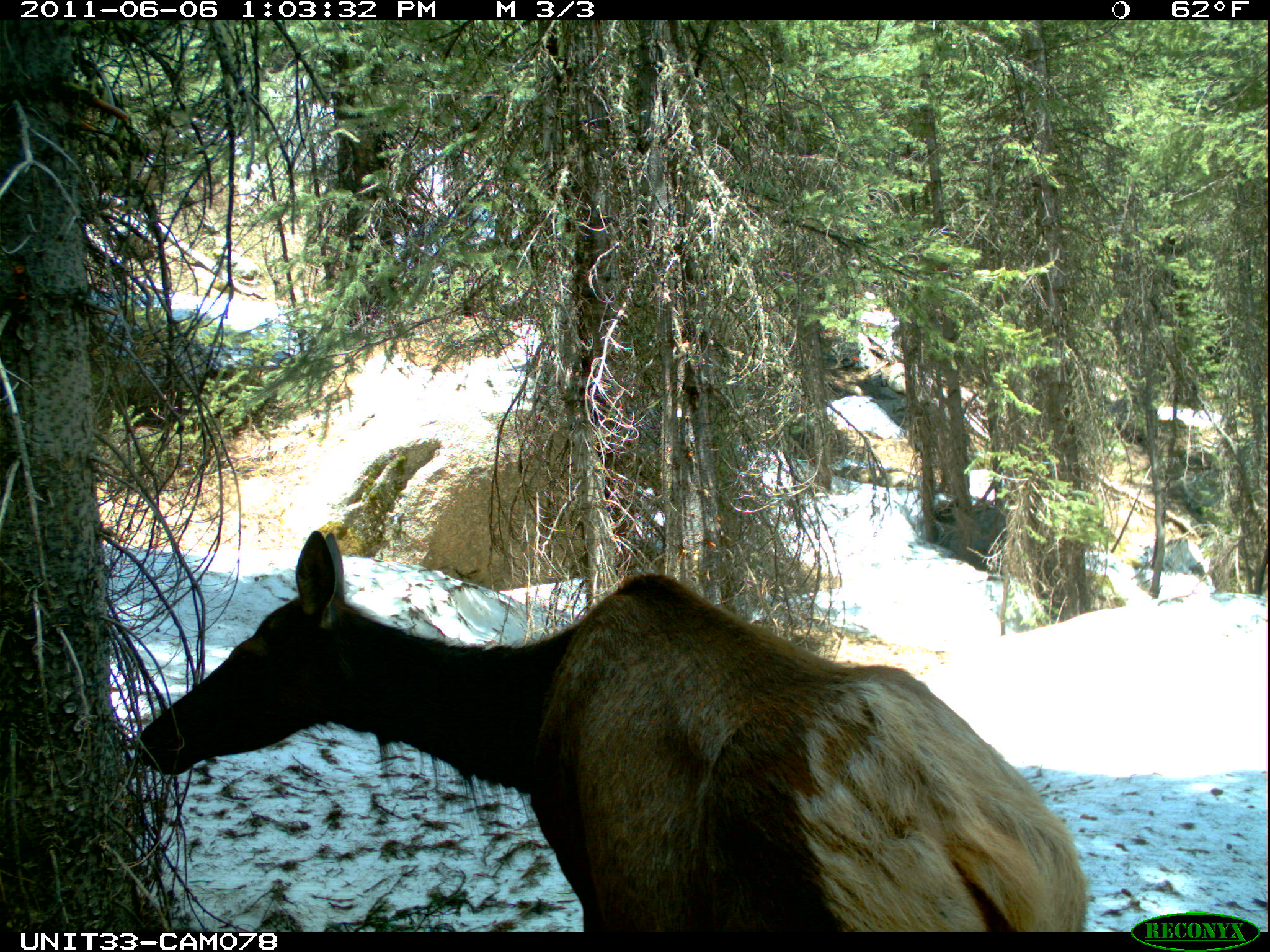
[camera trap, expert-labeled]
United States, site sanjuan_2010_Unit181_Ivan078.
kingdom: Animalia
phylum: Chordata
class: Mammalia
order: Artiodactyla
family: Cervidae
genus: Cervus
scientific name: Cervus elaphus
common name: red deer